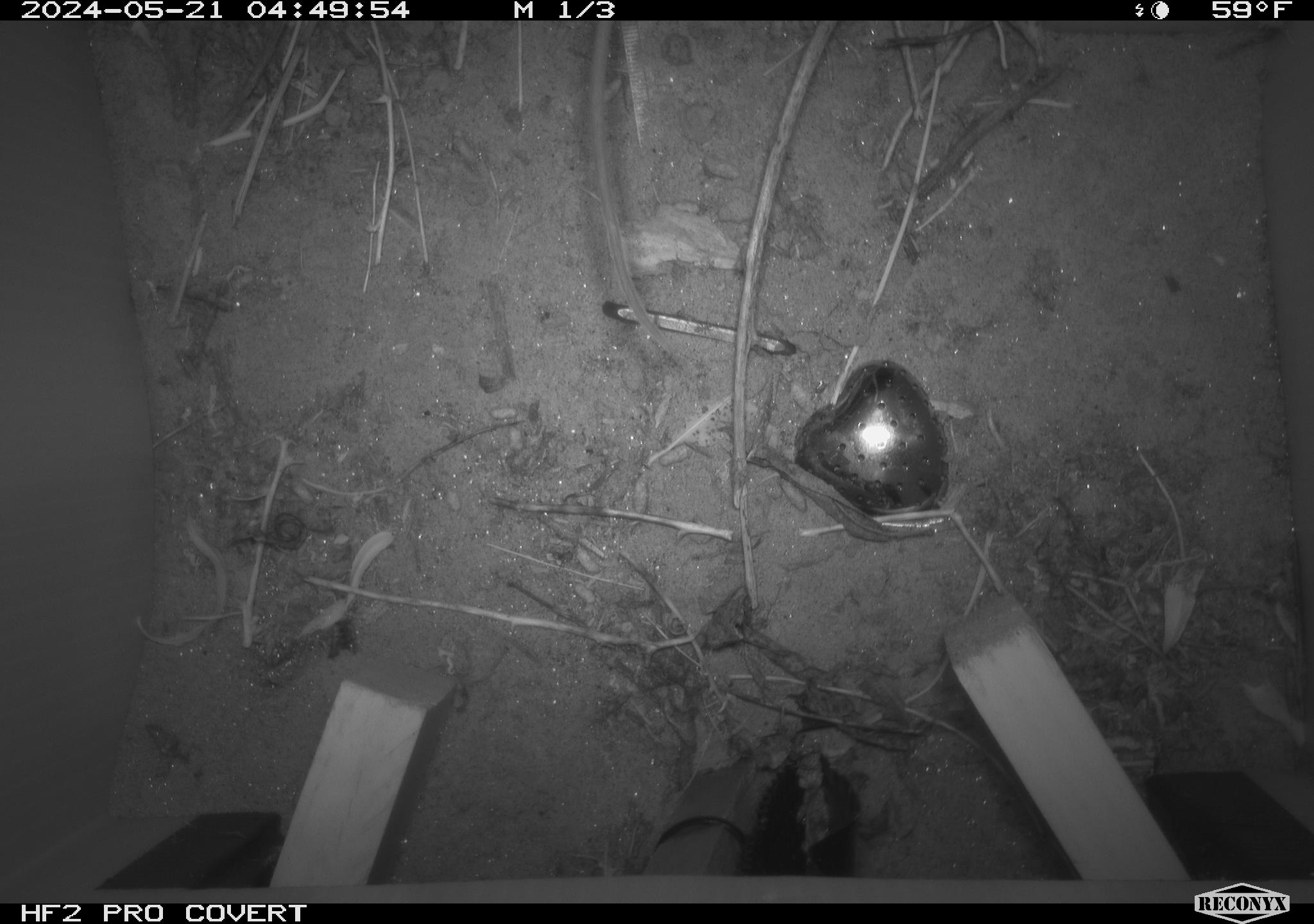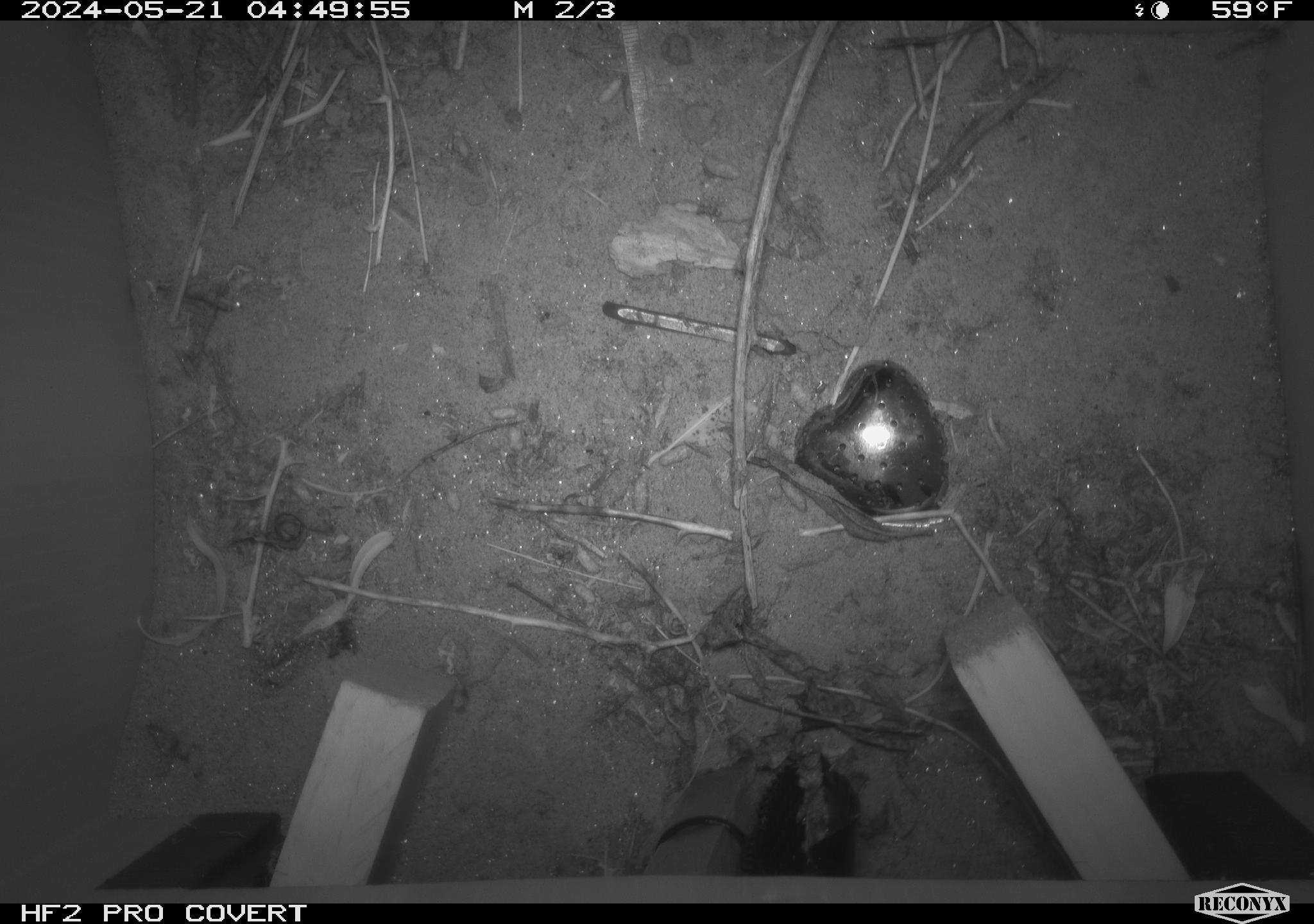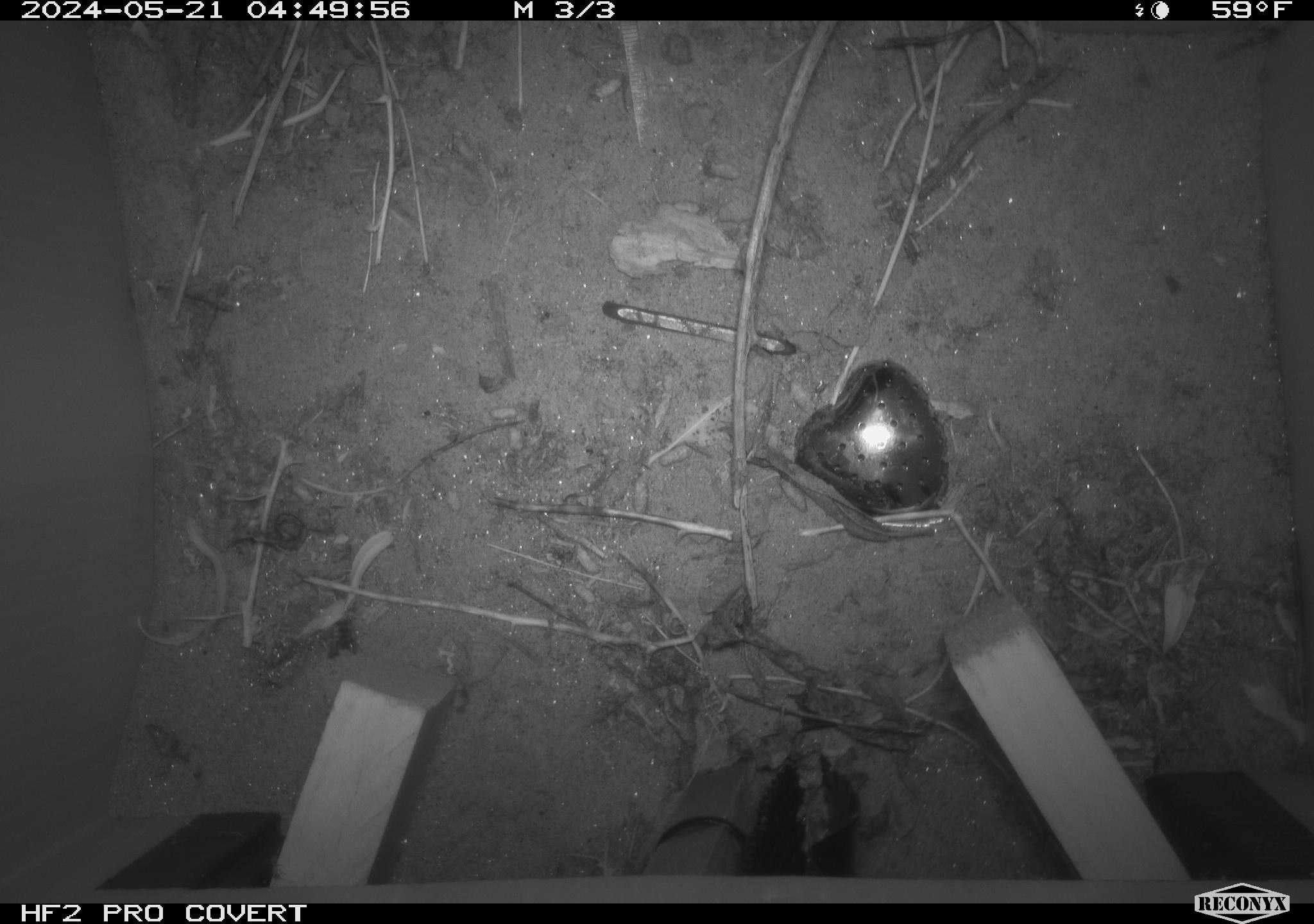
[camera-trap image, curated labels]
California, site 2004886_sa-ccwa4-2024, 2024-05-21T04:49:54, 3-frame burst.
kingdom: Animalia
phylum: Chordata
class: Mammalia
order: Rodentia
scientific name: Rodentia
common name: woodrat or rat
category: woodrat or rat species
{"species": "woodrat or rat species (woodrat or rat) (Rodentia)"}